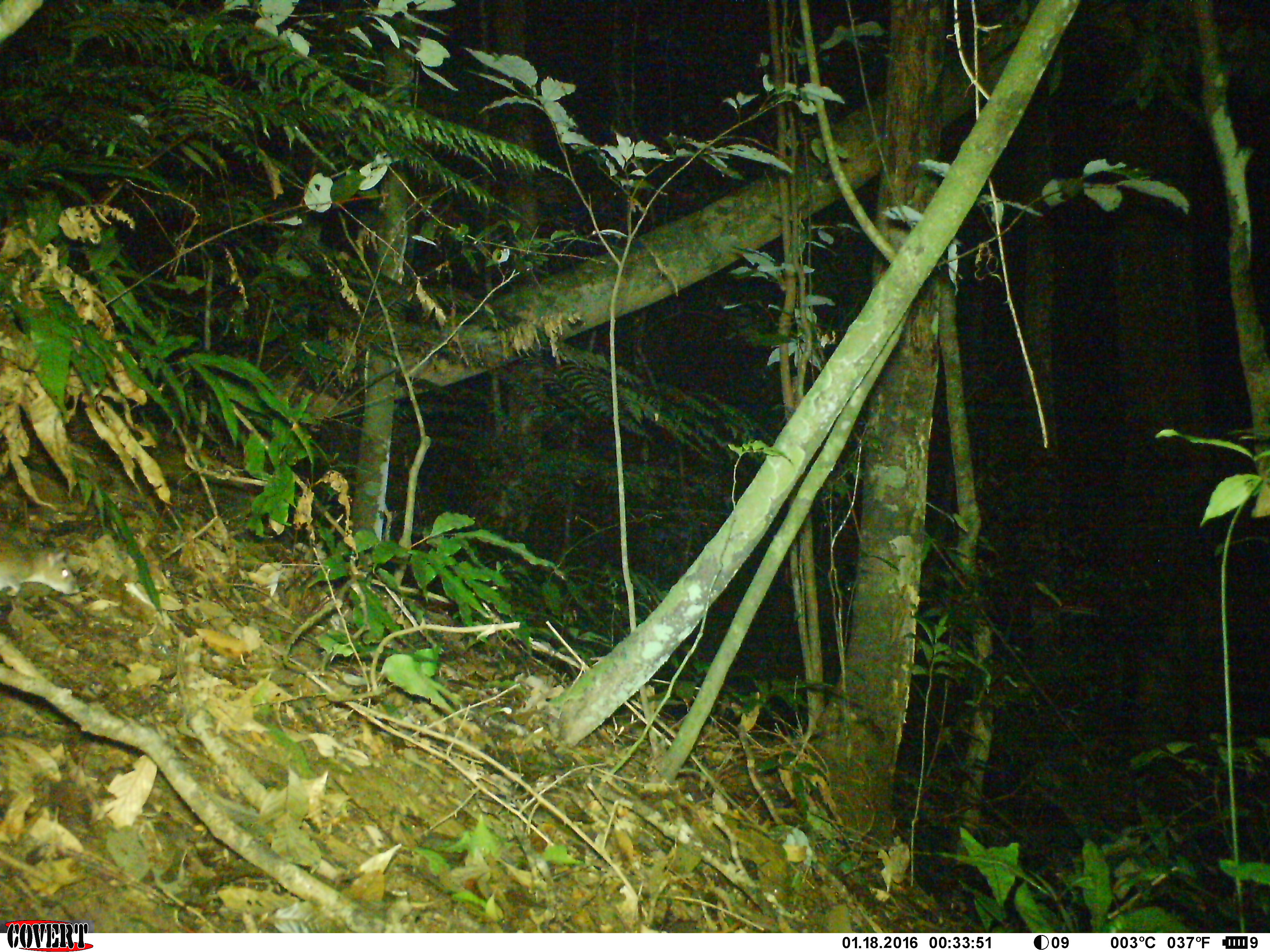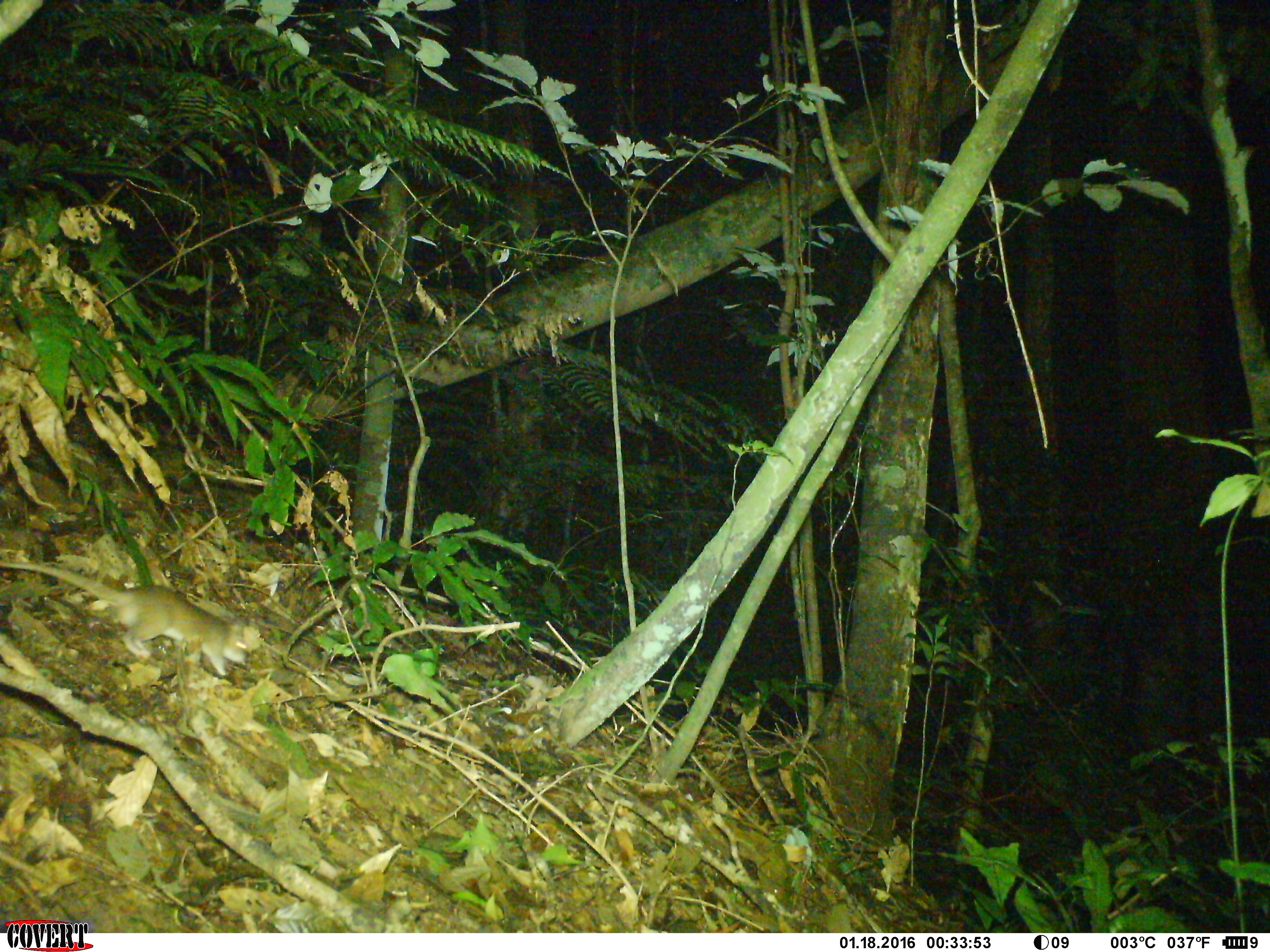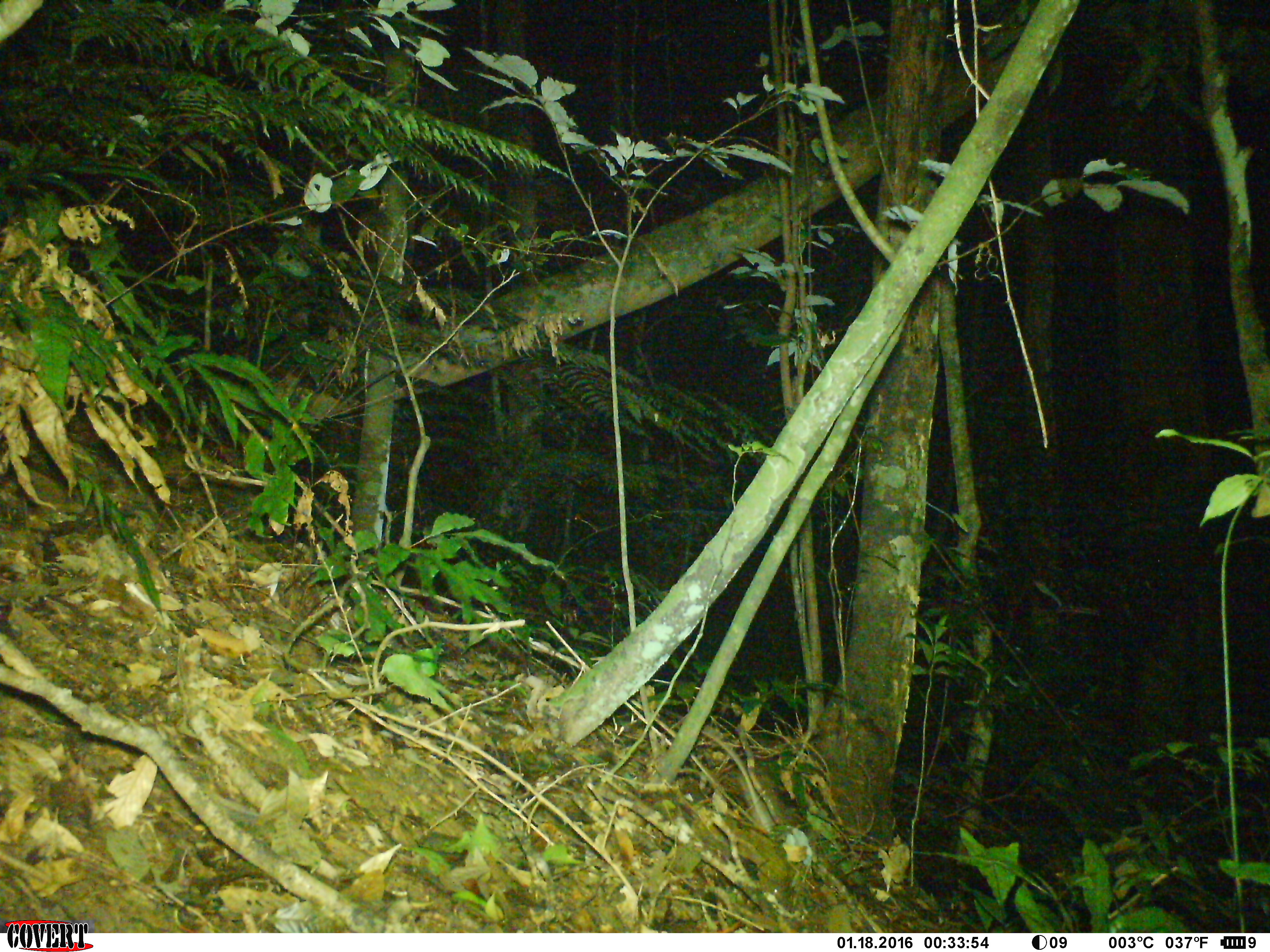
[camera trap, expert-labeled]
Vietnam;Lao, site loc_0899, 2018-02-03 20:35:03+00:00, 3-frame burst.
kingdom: Animalia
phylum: Chordata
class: Mammalia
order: Rodentia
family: Muridae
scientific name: Muridae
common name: old-world mice and rats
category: unidentified murid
Unidentified murid (old-world mice and rats) (Muridae). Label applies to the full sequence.